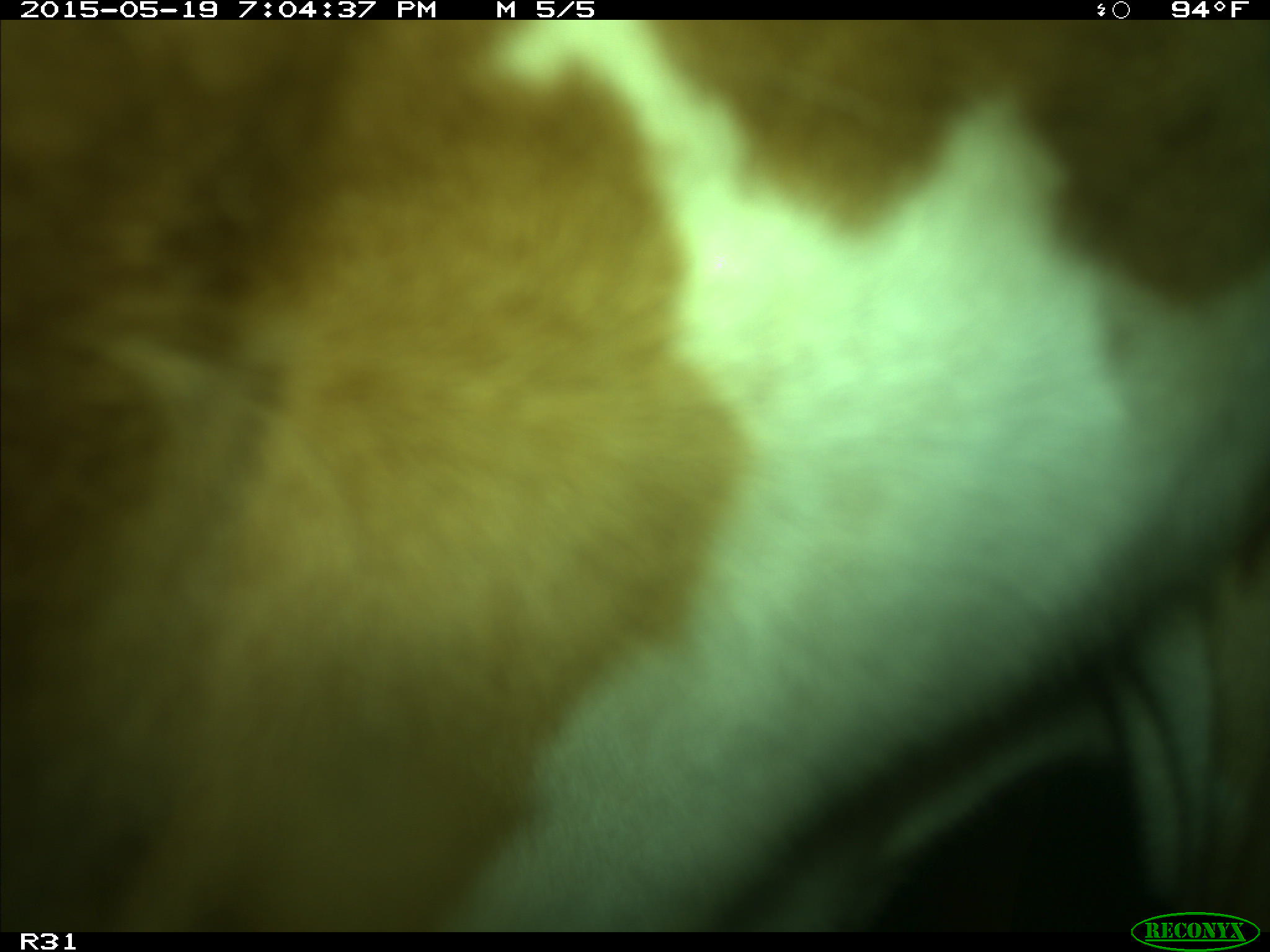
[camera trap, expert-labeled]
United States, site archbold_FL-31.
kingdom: Animalia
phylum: Chordata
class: Mammalia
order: Artiodactyla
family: Bovidae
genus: Bos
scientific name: Bos taurus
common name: domestic cow